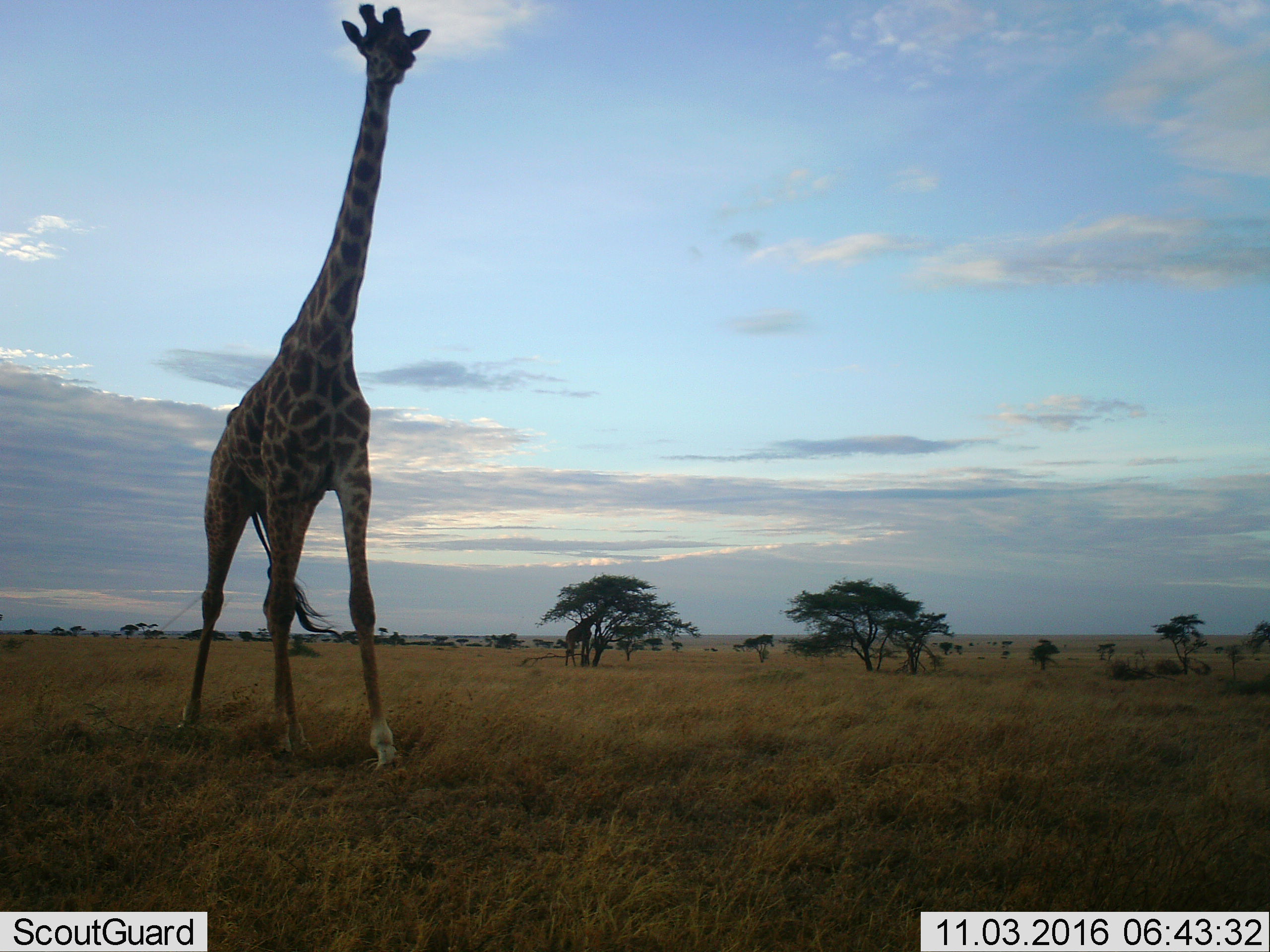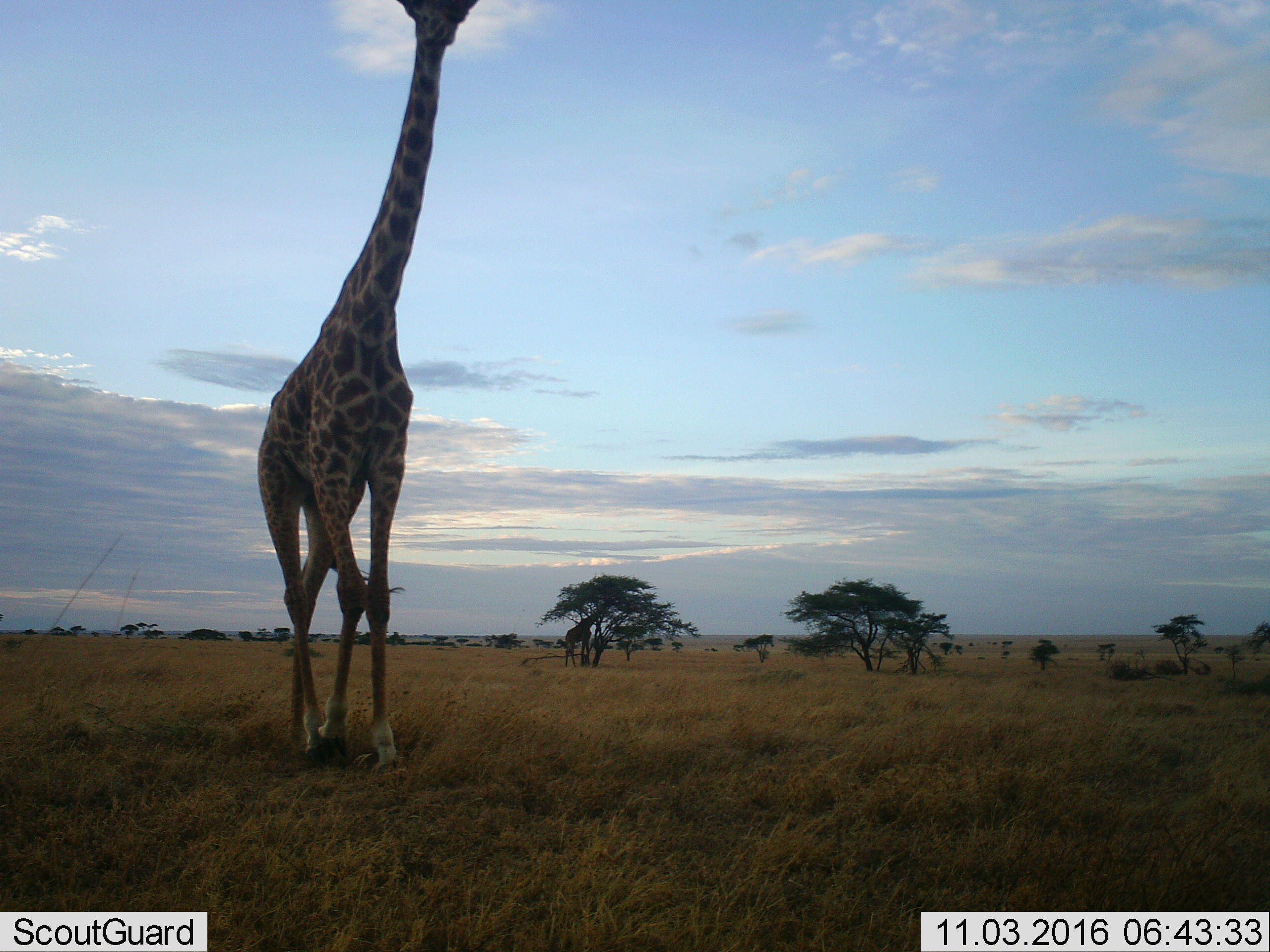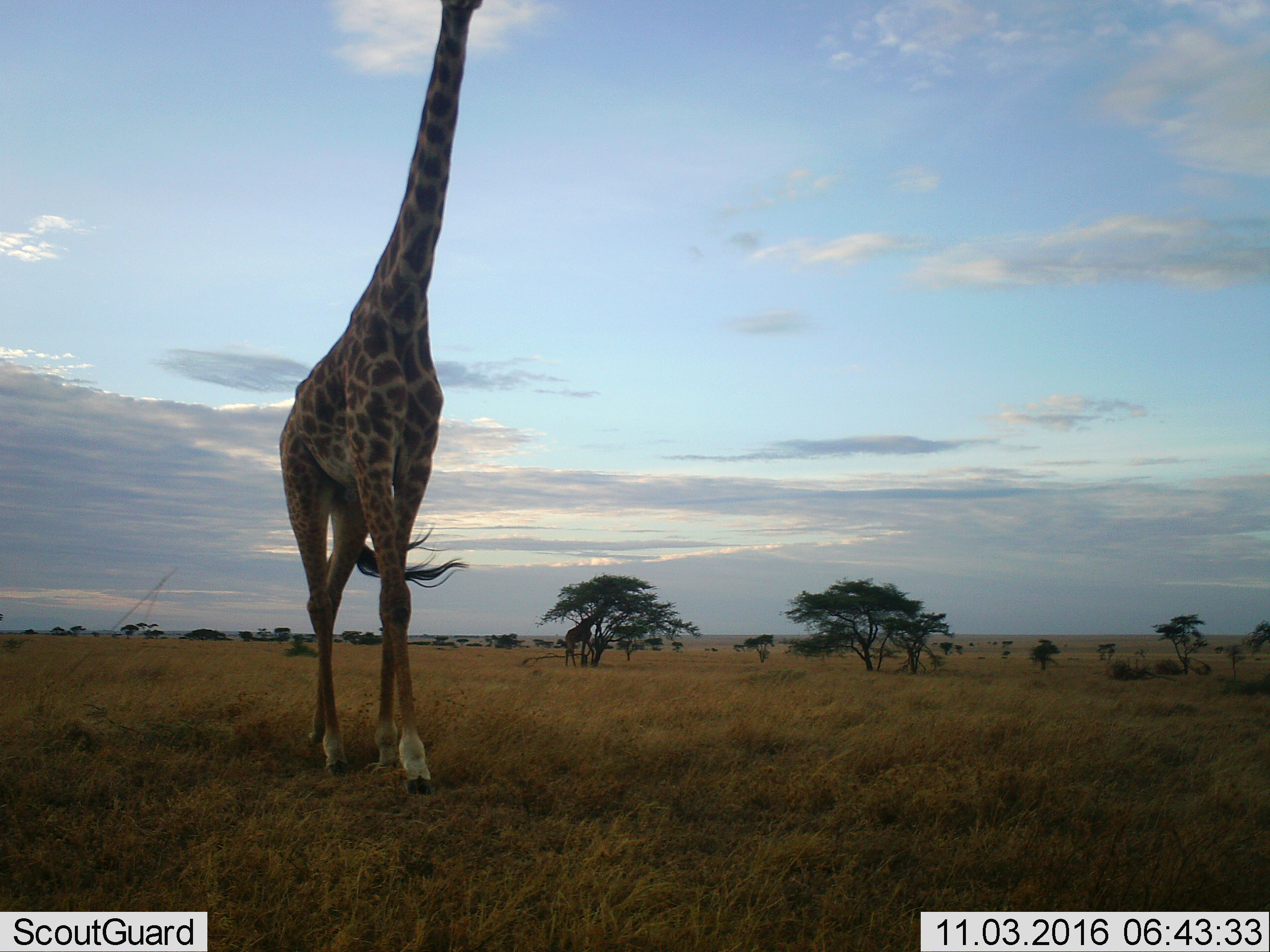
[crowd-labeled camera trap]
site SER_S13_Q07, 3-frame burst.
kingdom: Animalia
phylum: Chordata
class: Mammalia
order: Artiodactyla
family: Giraffidae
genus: Giraffa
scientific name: Giraffa camelopardalis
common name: giraffe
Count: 1.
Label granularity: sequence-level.